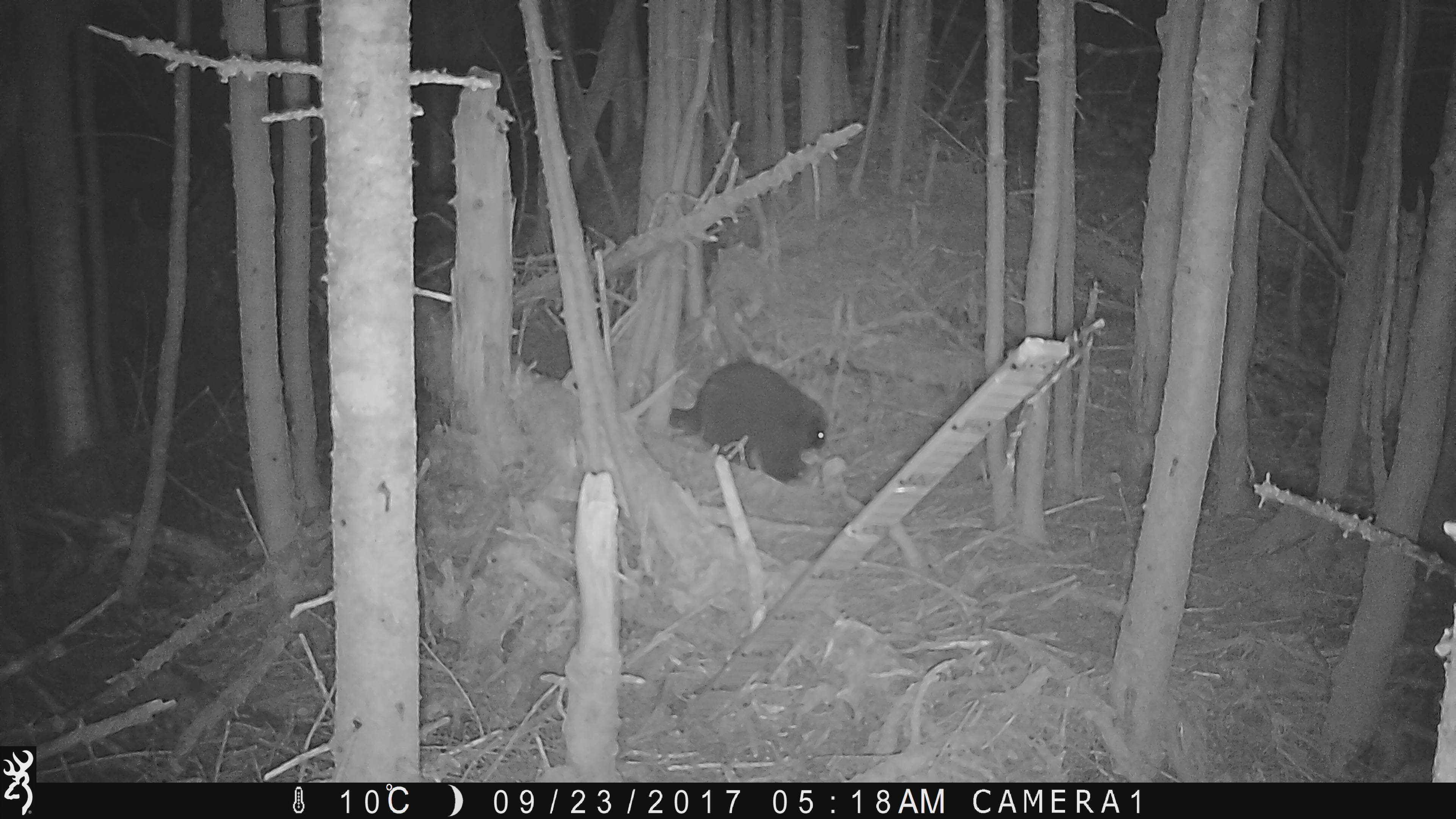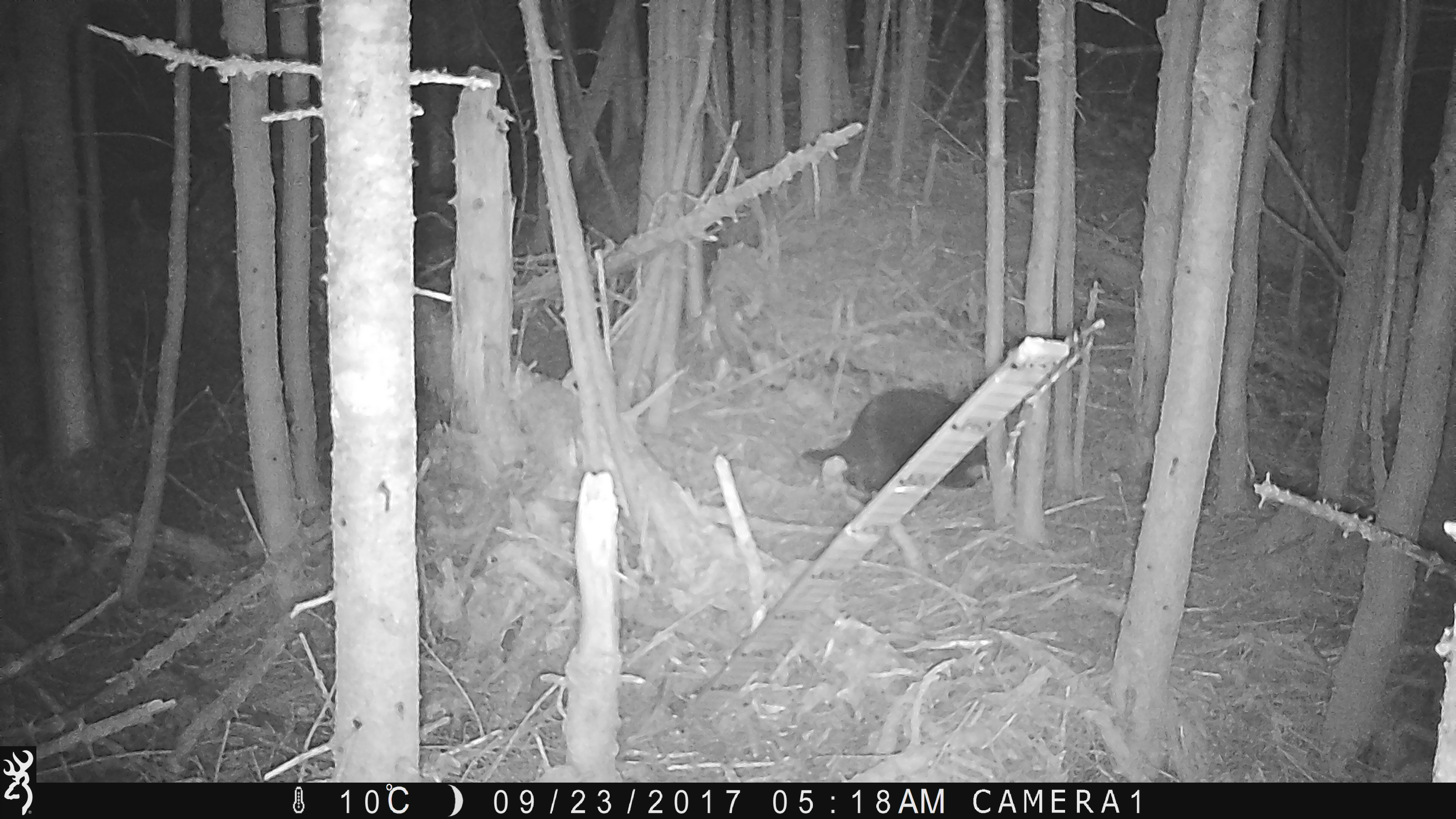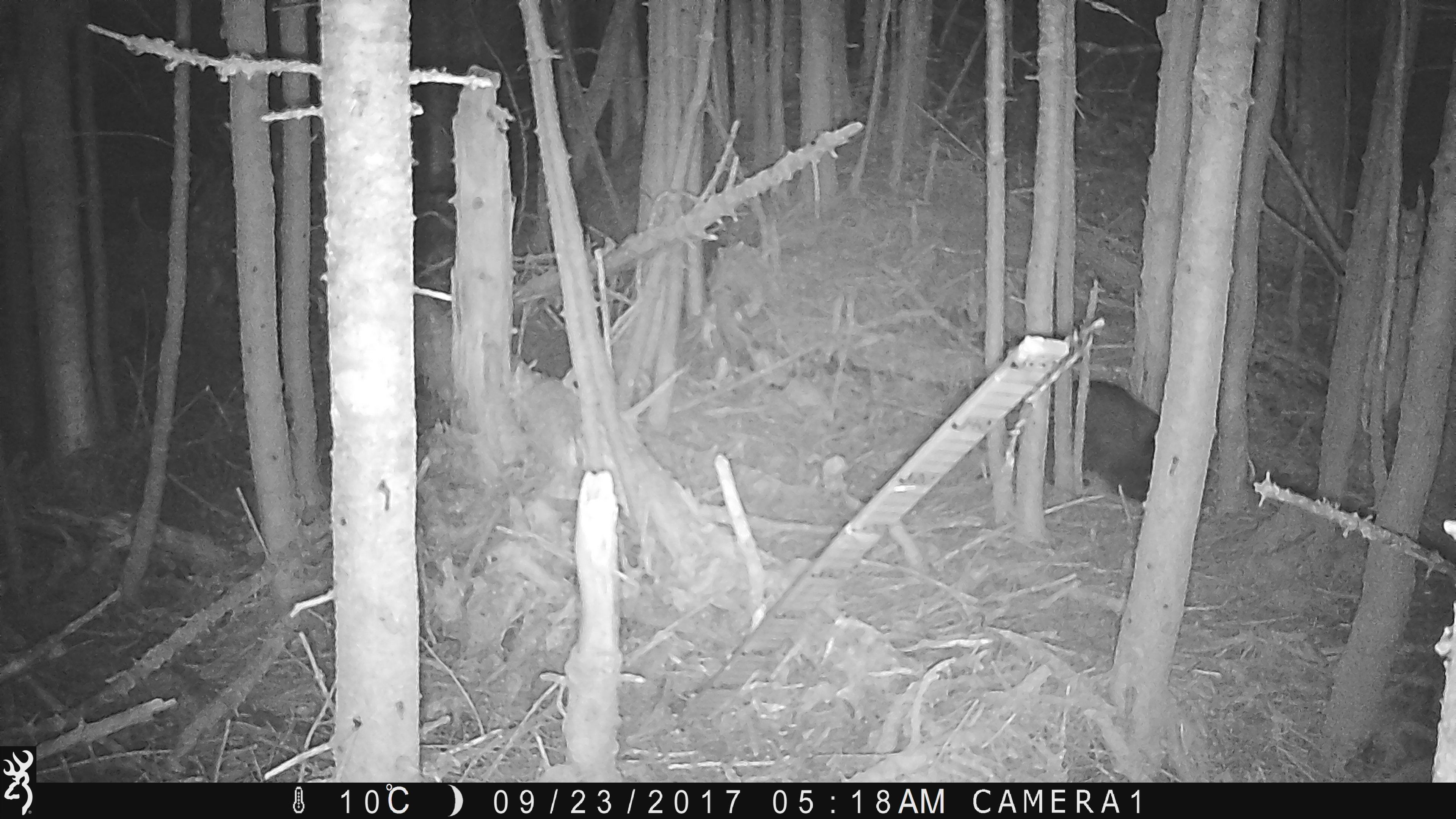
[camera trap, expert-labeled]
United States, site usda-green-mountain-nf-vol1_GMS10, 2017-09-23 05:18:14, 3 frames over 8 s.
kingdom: Animalia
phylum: Chordata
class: Mammalia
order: Rodentia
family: Erethizontidae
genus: Erethizon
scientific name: Erethizon dorsatum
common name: porcupine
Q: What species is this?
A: Porcupine (Erethizon dorsatum).